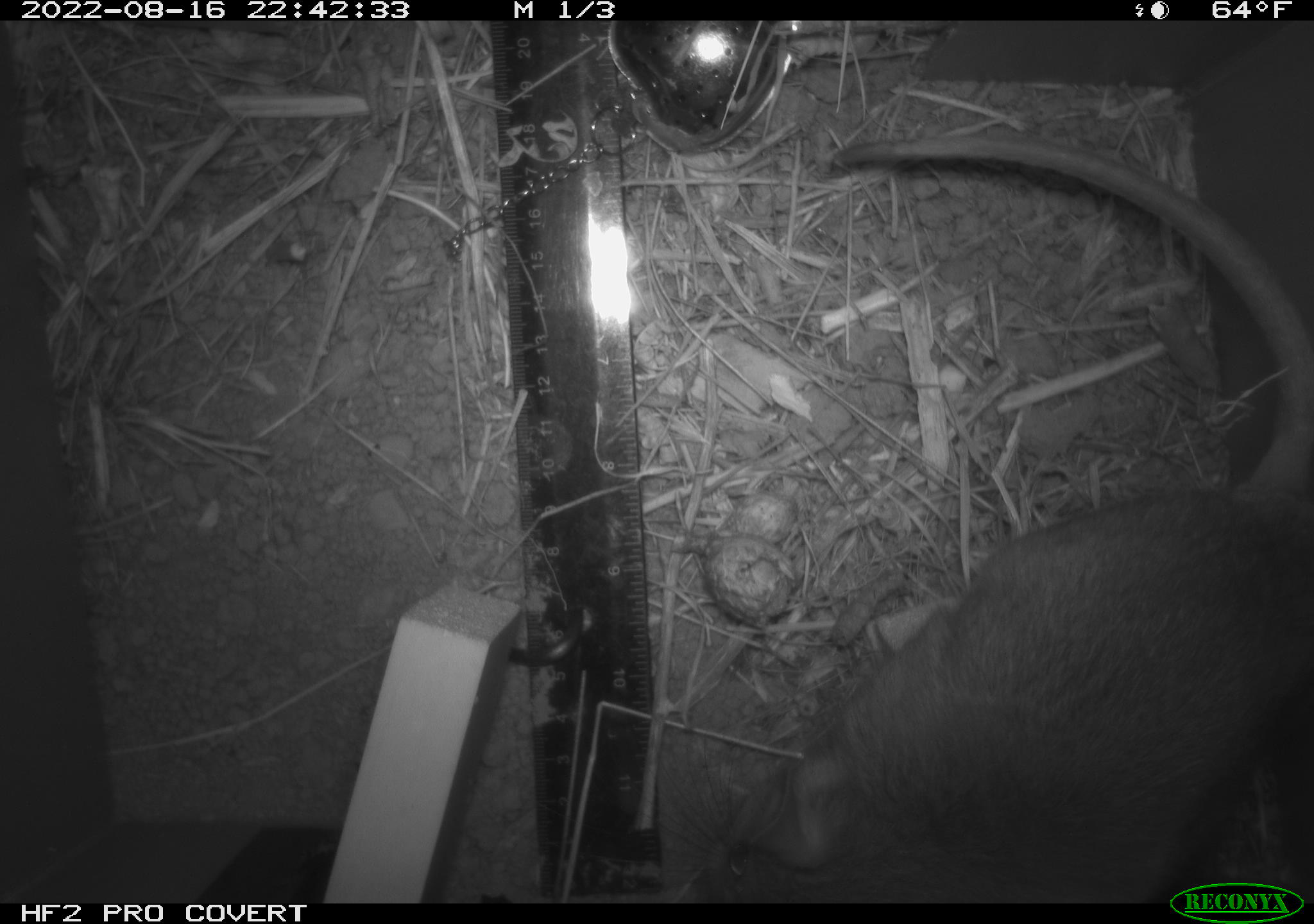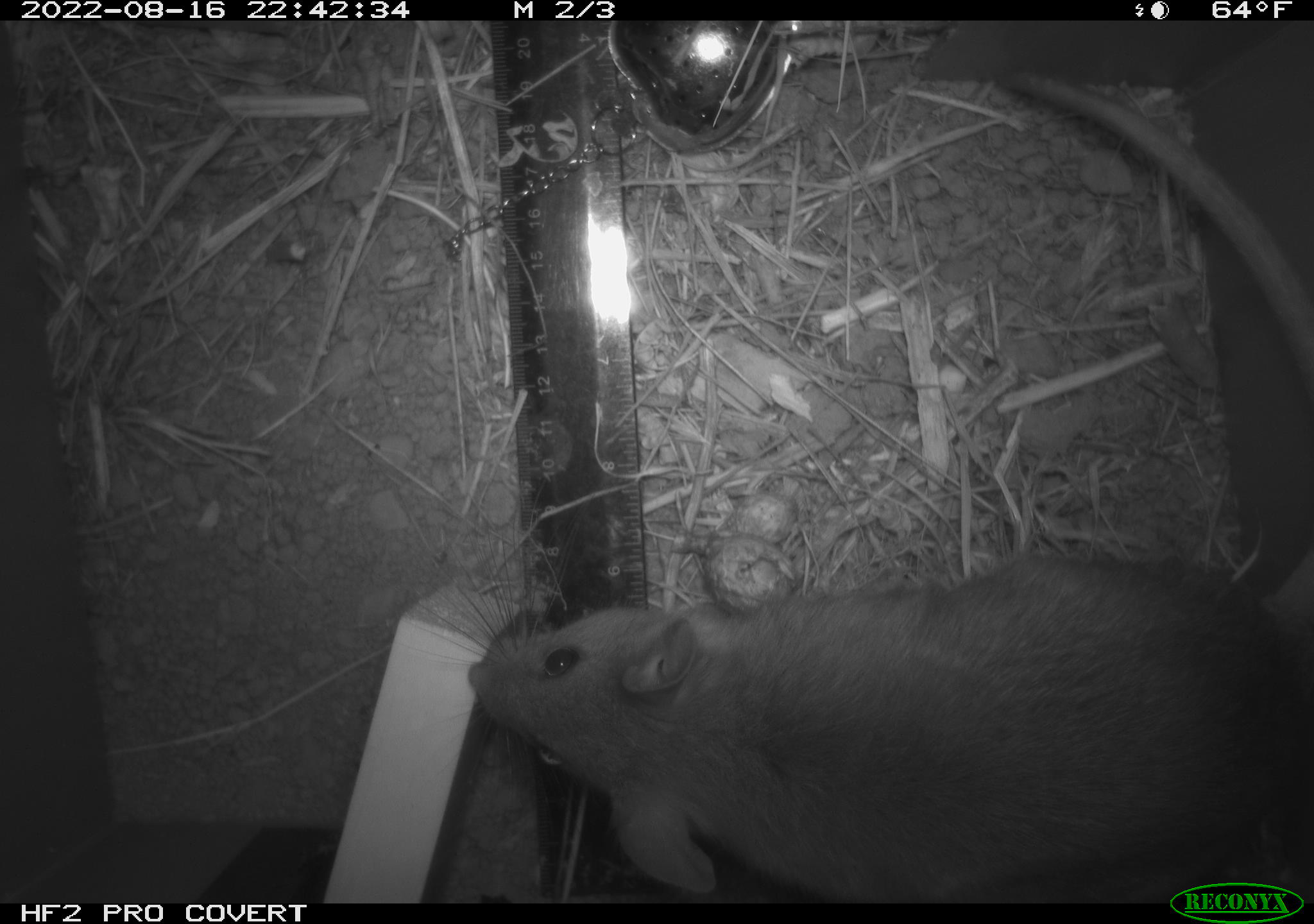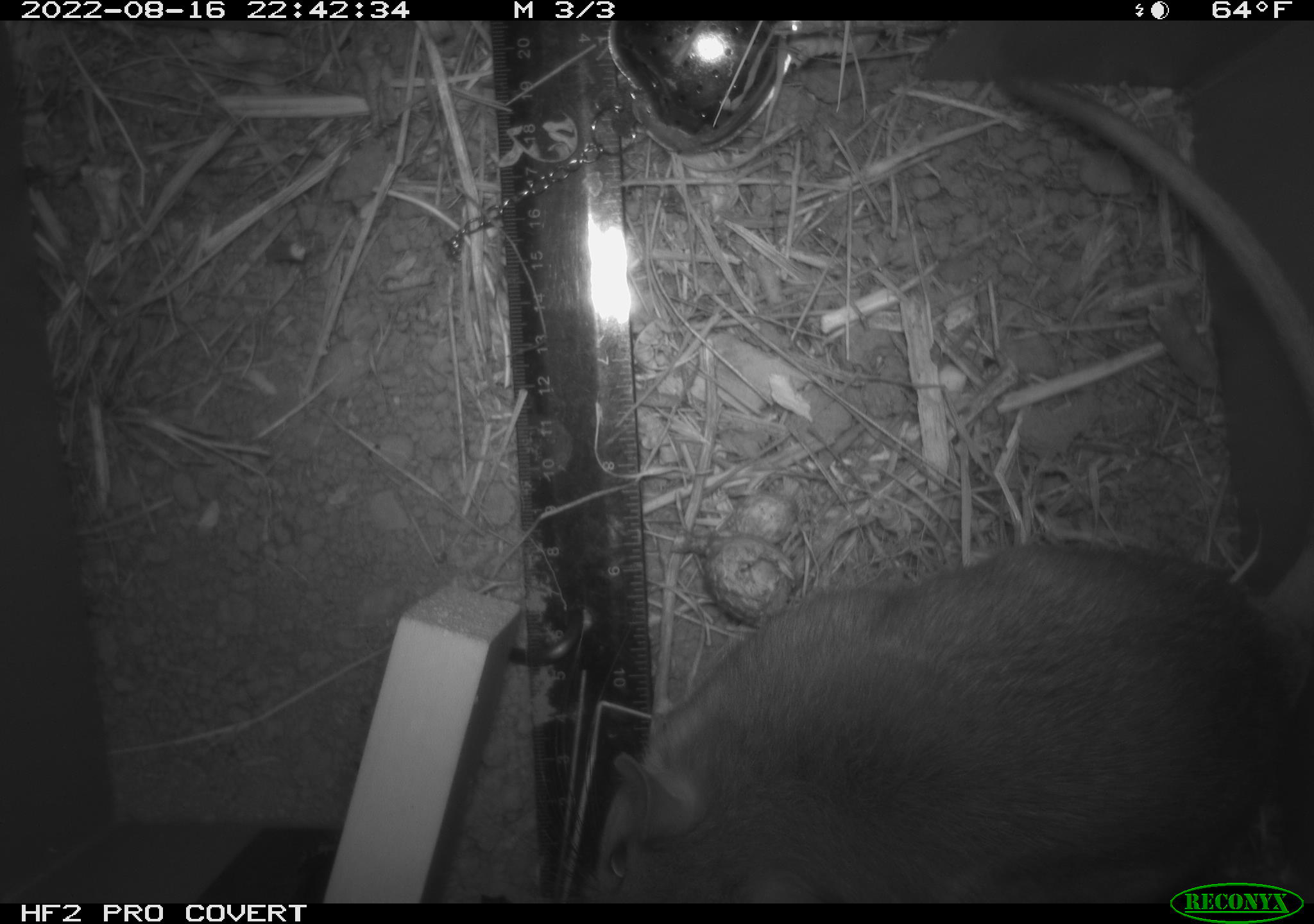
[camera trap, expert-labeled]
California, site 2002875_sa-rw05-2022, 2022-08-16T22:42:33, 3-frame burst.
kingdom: Animalia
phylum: Chordata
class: Mammalia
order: Rodentia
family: Cricetidae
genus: Neotoma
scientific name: Neotoma fuscipes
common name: dusky-footed woodrat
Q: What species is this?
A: Dusky-footed woodrat (Neotoma fuscipes).